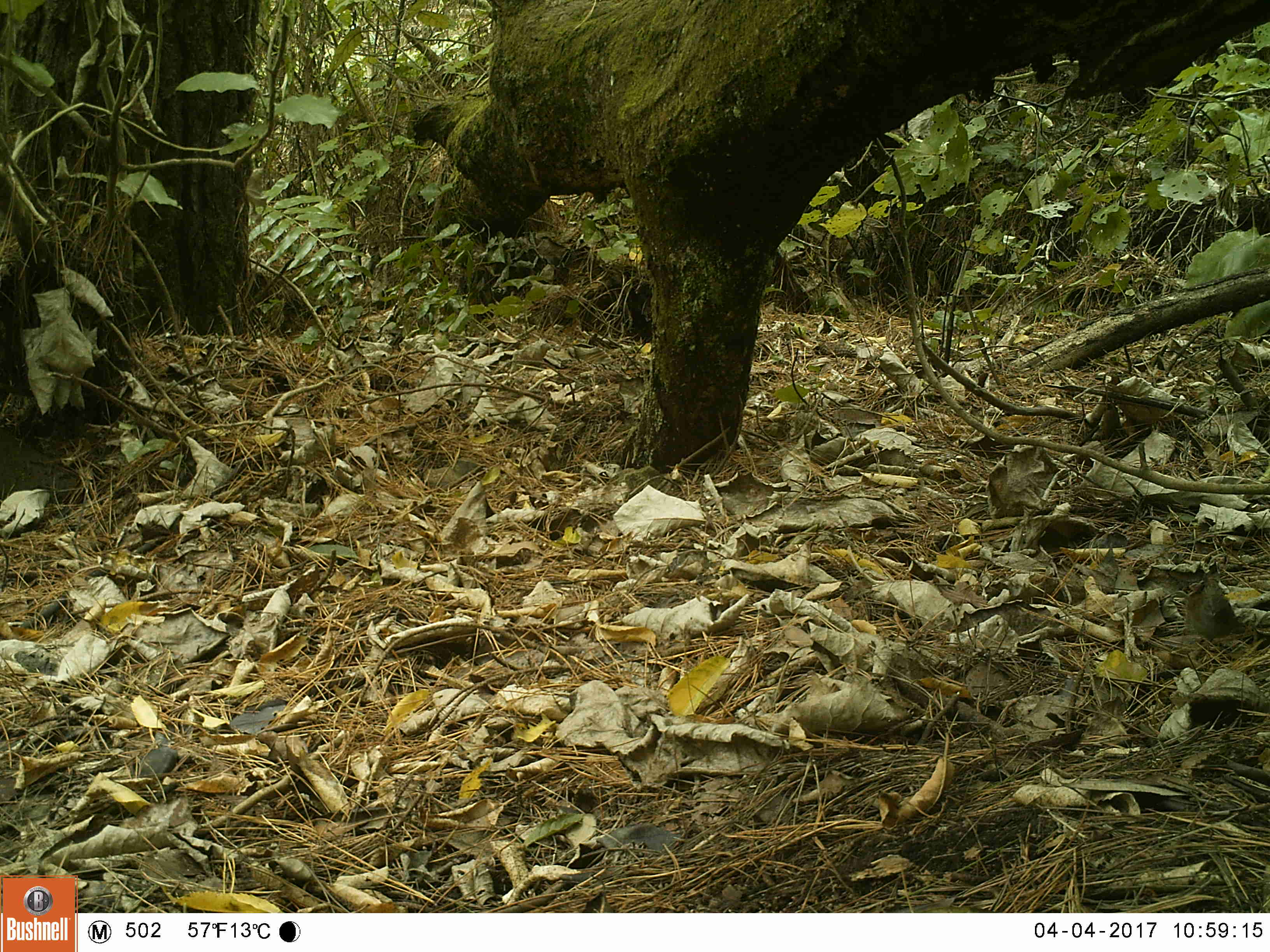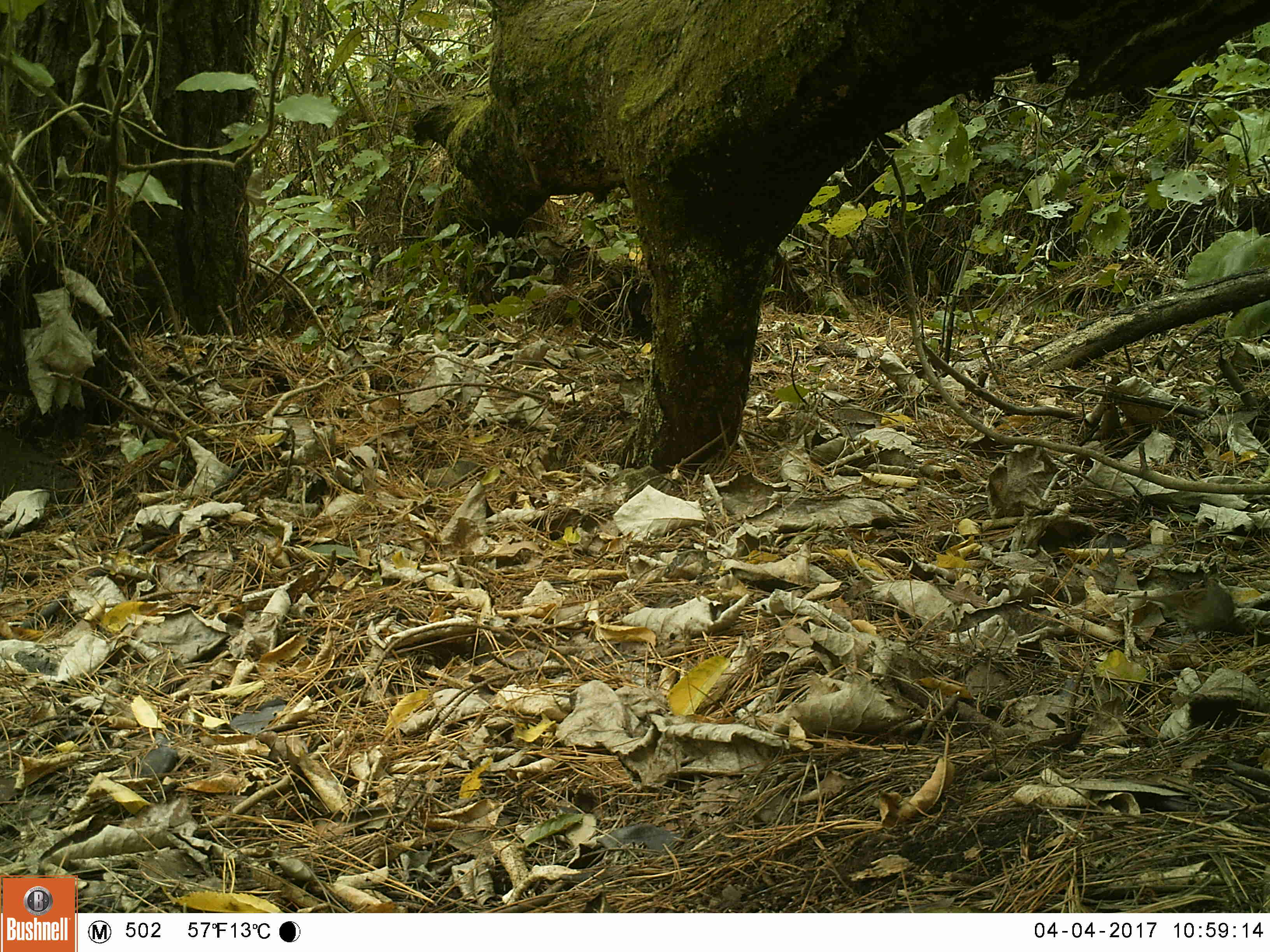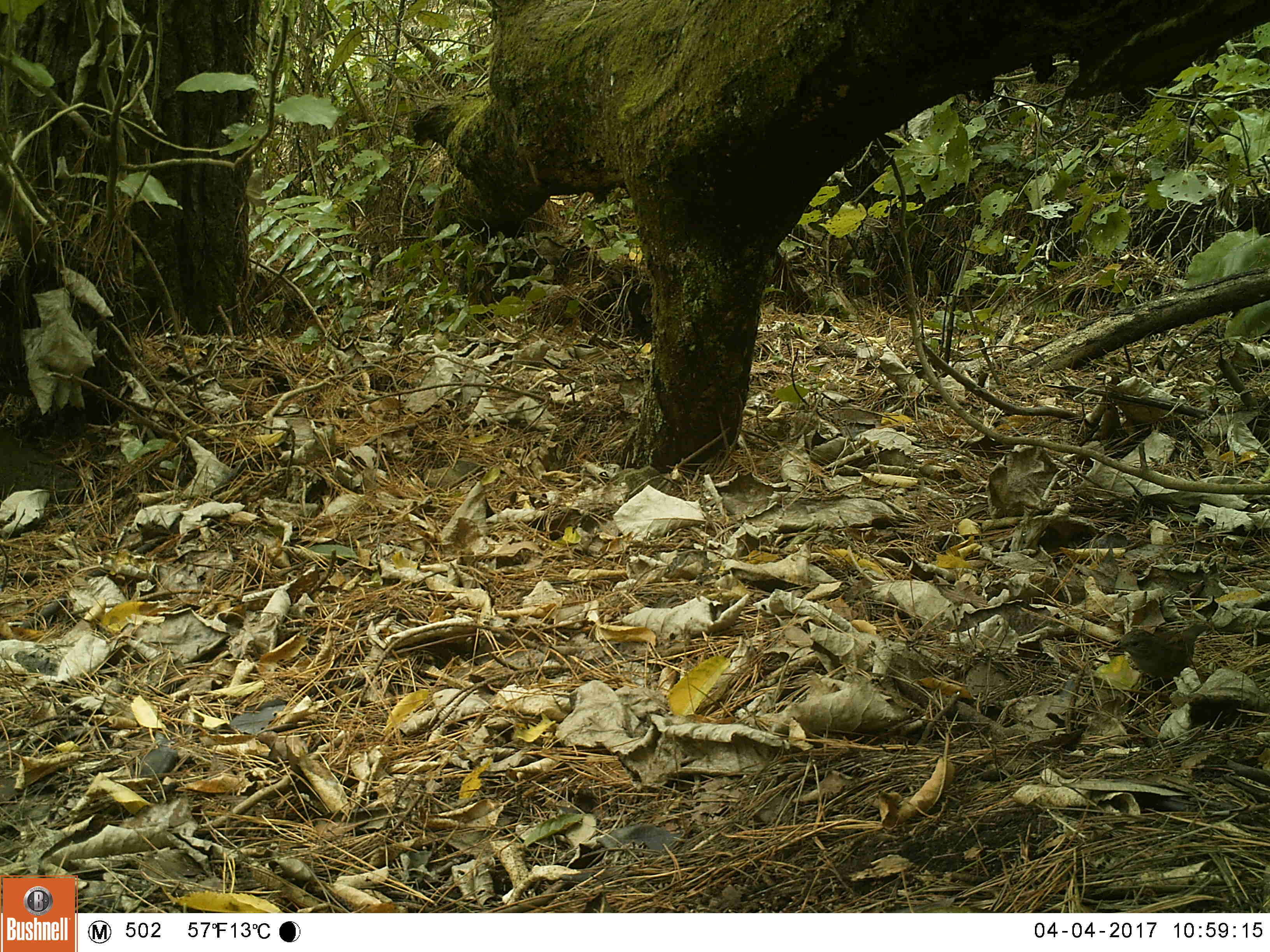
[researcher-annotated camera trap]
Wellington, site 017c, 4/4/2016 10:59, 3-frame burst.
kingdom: Animalia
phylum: Chordata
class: Aves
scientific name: Aves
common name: bird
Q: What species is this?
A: Bird (Aves).